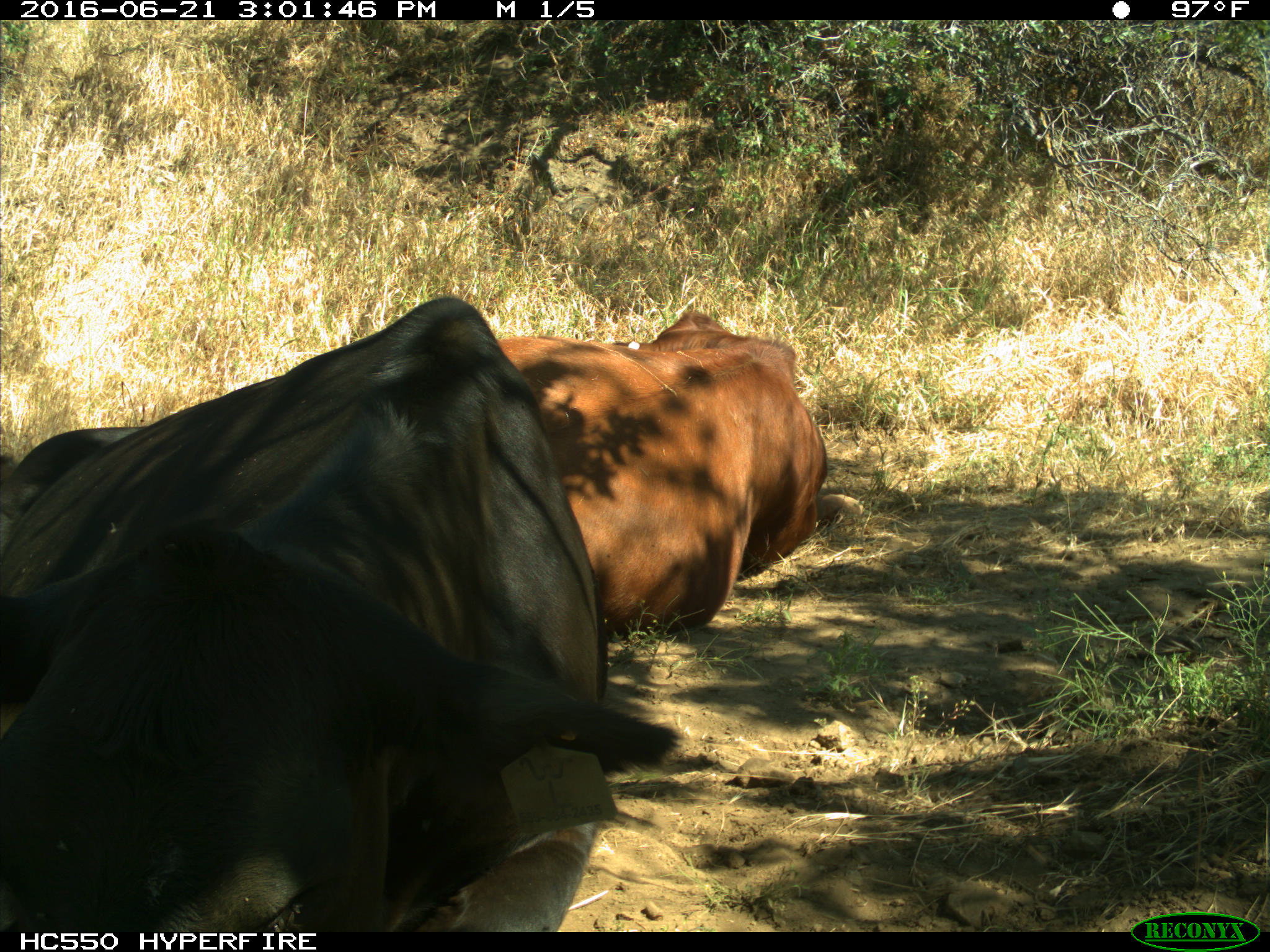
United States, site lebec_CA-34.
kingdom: Animalia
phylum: Chordata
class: Mammalia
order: Artiodactyla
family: Bovidae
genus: Bos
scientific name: Bos taurus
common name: domestic cow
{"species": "Bos taurus (domestic cow)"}